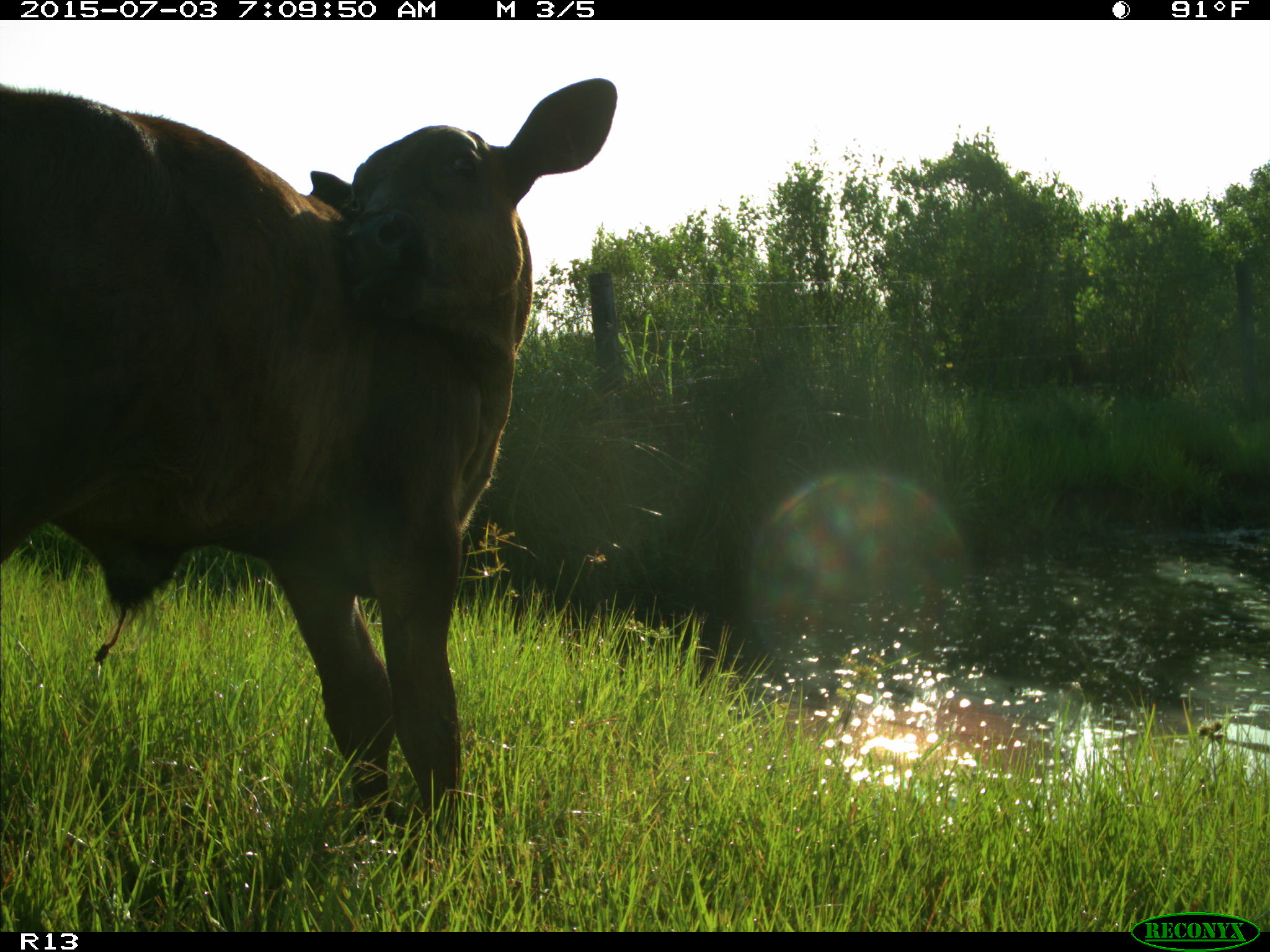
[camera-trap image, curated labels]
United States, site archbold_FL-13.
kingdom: Animalia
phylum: Chordata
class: Mammalia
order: Artiodactyla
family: Bovidae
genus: Bos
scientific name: Bos taurus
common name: domestic cow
Bos taurus (domestic cow).